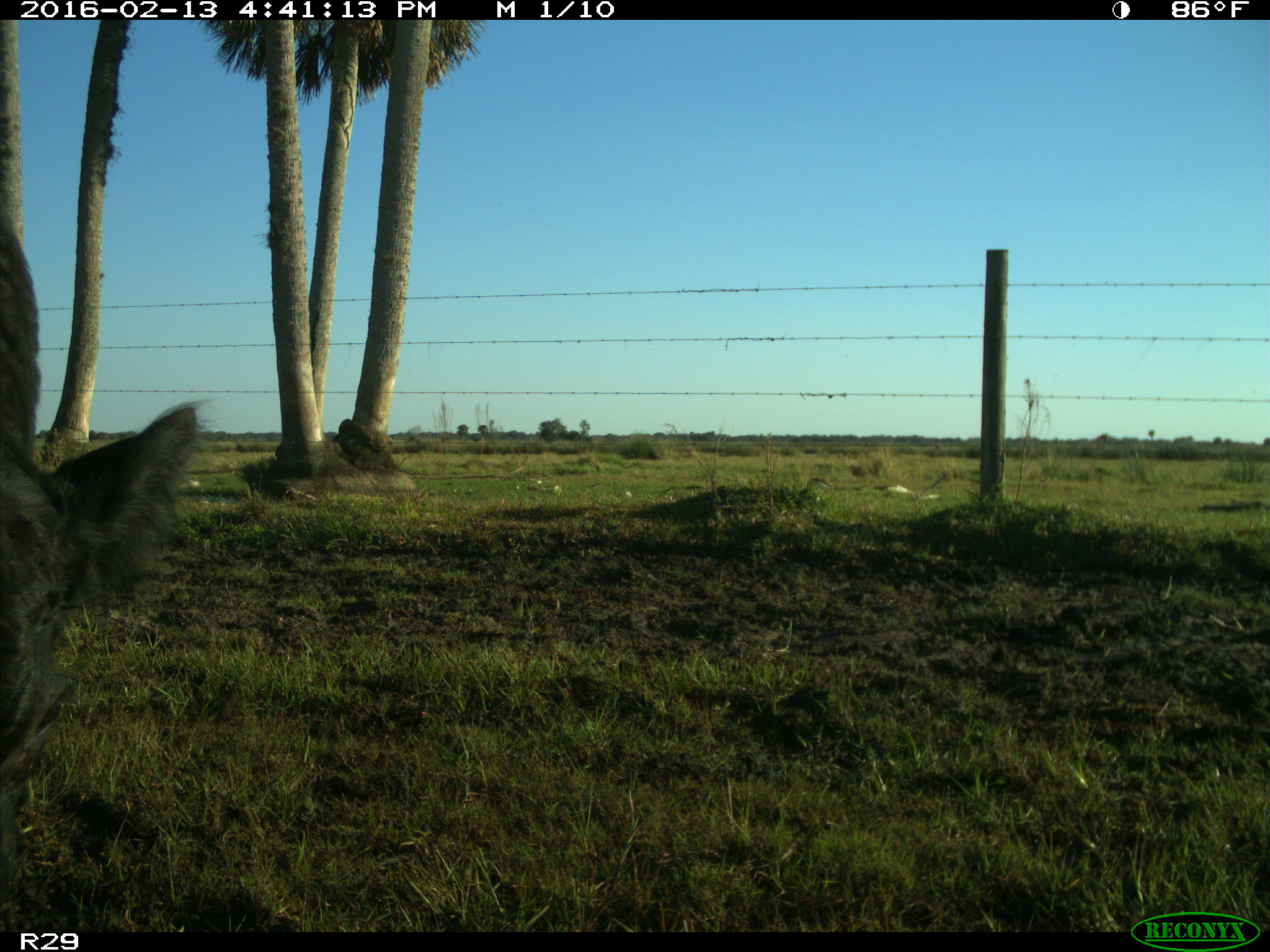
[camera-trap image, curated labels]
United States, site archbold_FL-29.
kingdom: Animalia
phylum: Chordata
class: Mammalia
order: Artiodactyla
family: Bovidae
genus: Bos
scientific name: Bos taurus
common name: domestic cow